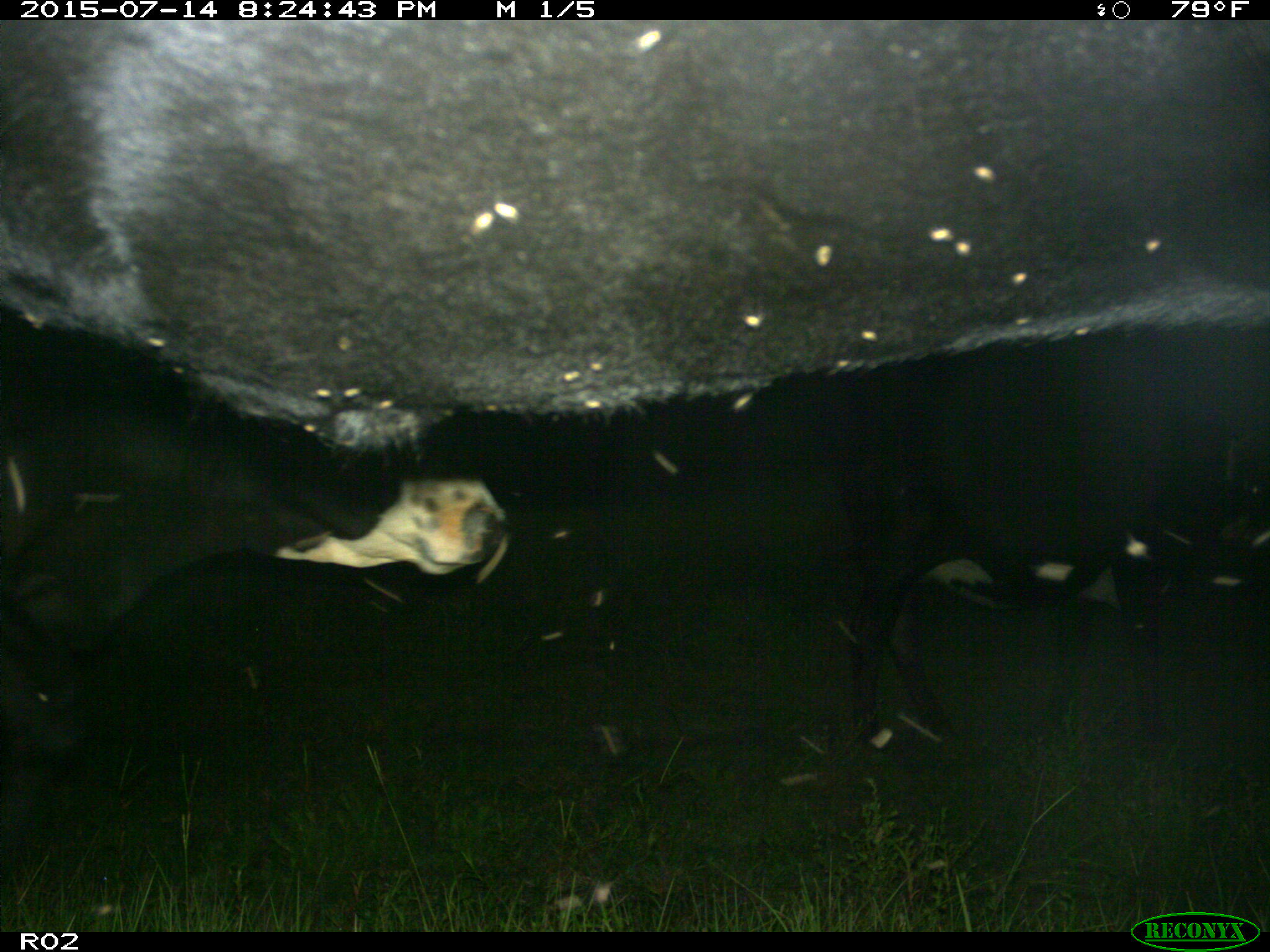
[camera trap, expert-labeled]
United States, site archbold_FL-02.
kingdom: Animalia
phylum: Chordata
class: Mammalia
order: Artiodactyla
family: Bovidae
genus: Bos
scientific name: Bos taurus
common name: domestic cow